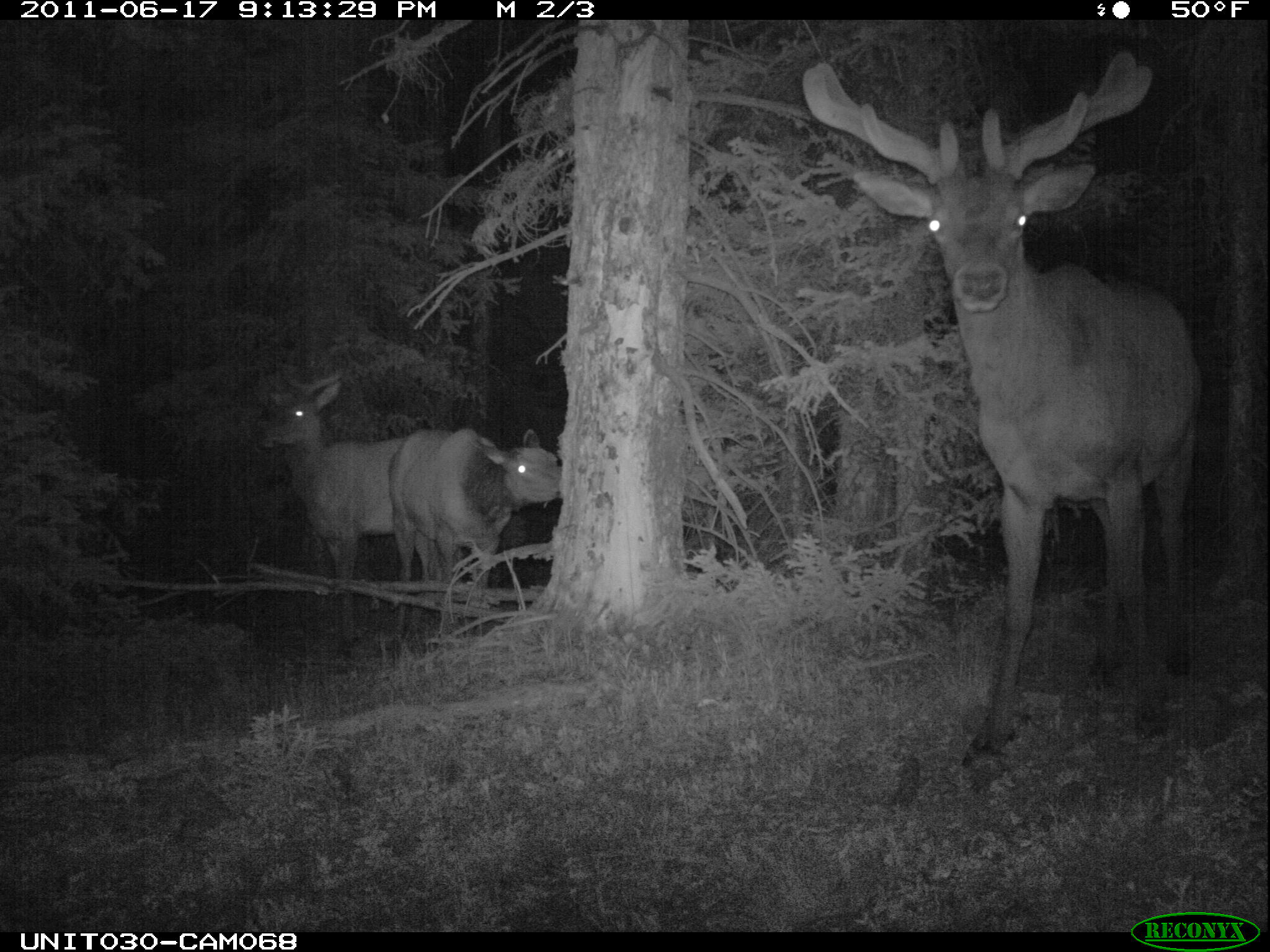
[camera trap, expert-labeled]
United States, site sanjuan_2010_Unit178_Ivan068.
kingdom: Animalia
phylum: Chordata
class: Mammalia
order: Artiodactyla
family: Cervidae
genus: Cervus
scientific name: Cervus elaphus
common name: red deer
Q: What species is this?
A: Cervus elaphus (red deer).